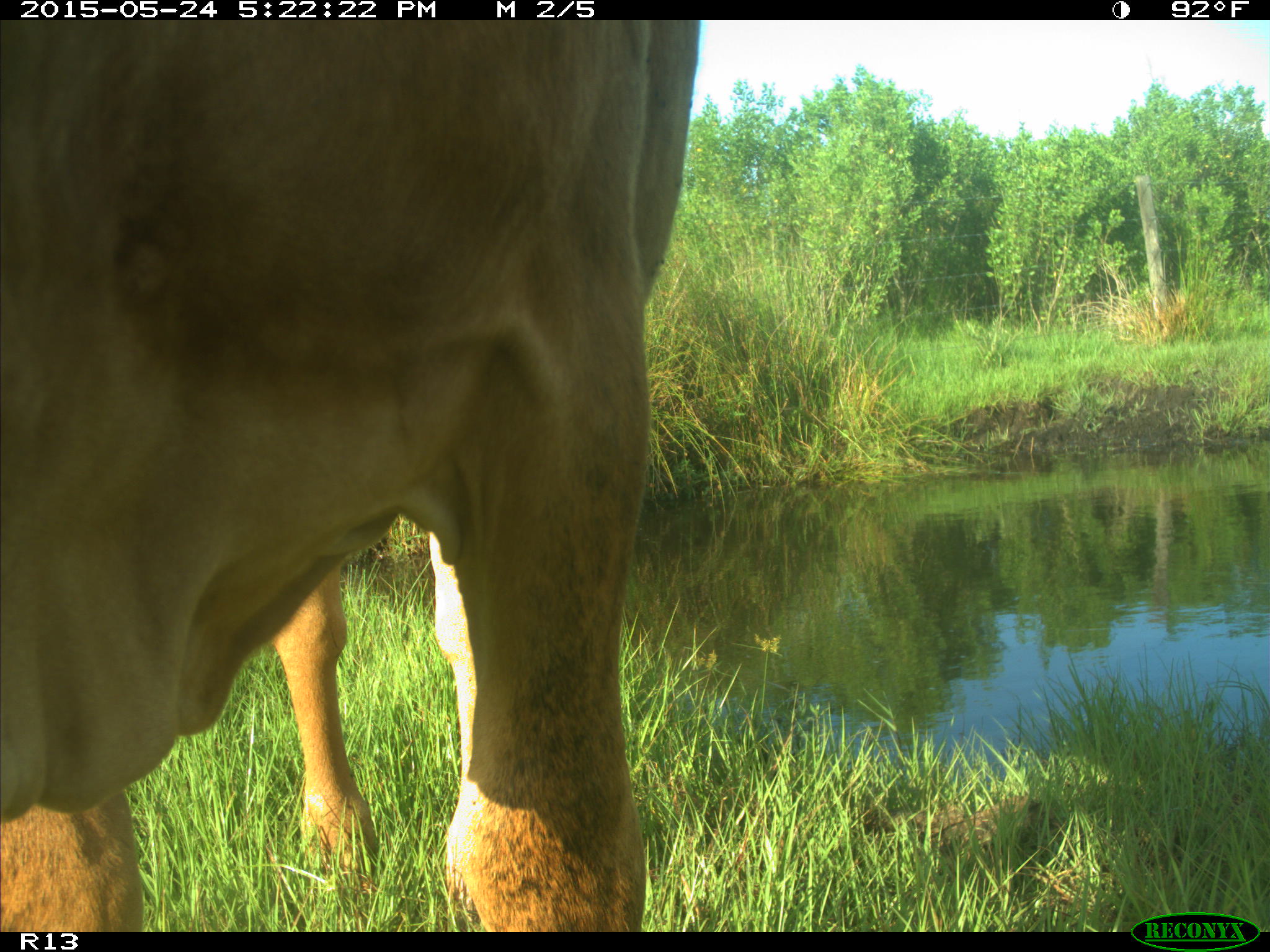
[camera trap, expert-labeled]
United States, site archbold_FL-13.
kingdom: Animalia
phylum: Chordata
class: Mammalia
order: Artiodactyla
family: Bovidae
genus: Bos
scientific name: Bos taurus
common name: domestic cow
Bos taurus (domestic cow).